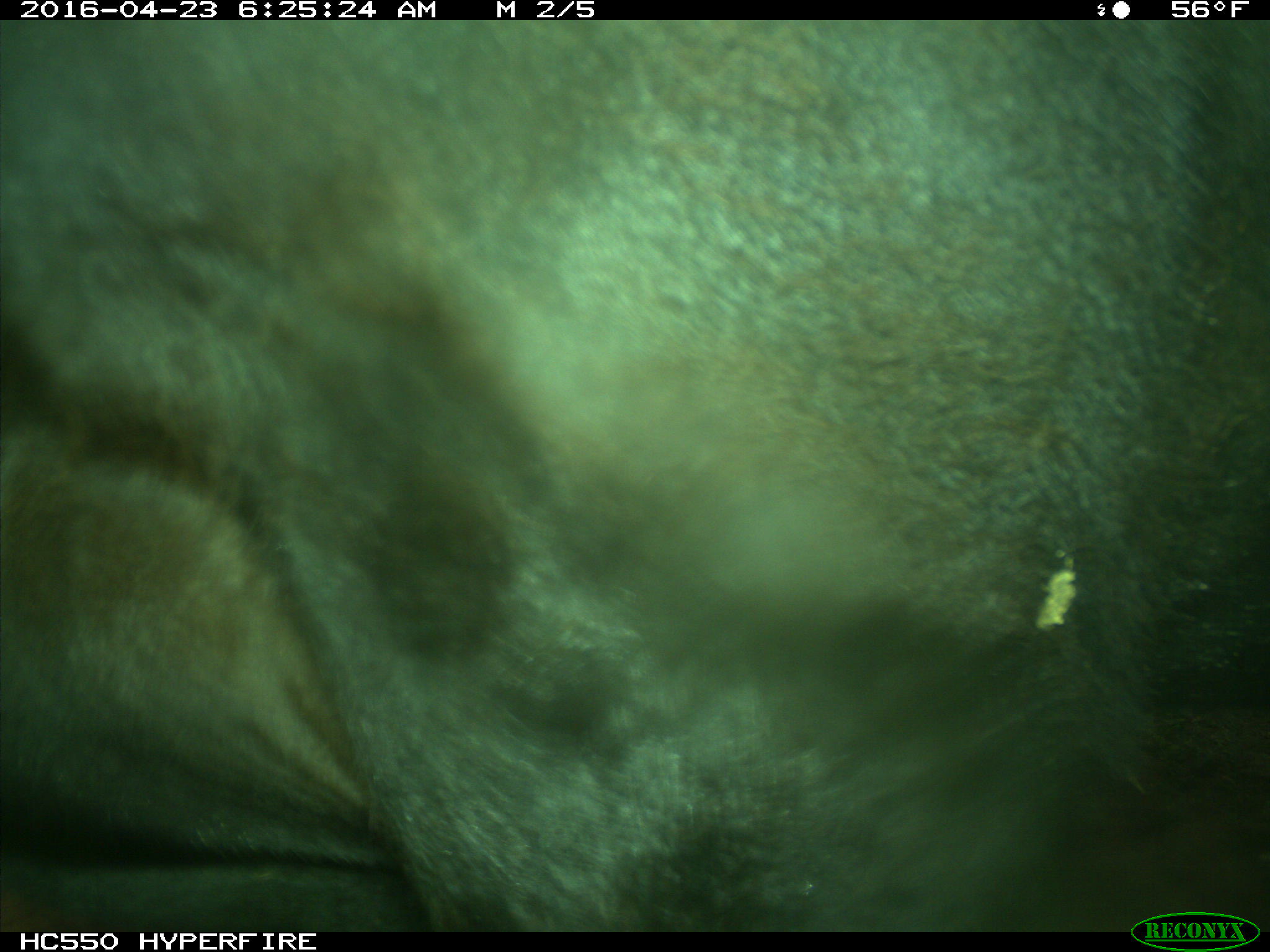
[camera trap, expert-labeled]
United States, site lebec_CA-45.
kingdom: Animalia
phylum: Chordata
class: Mammalia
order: Artiodactyla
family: Bovidae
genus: Bos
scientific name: Bos taurus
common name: domestic cow